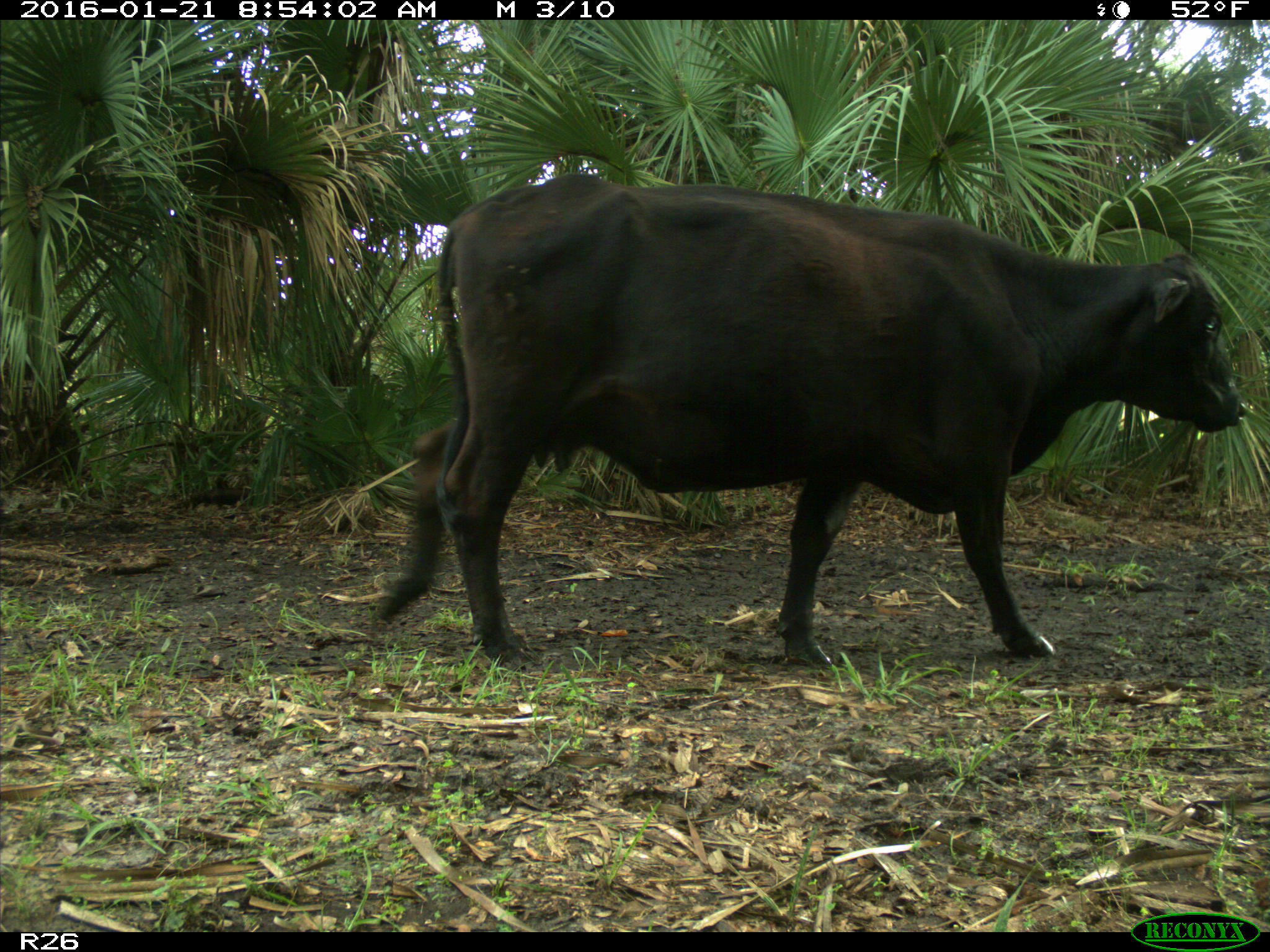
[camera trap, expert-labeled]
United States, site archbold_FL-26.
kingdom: Animalia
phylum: Chordata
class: Mammalia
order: Artiodactyla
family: Bovidae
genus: Bos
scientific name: Bos taurus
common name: domestic cow